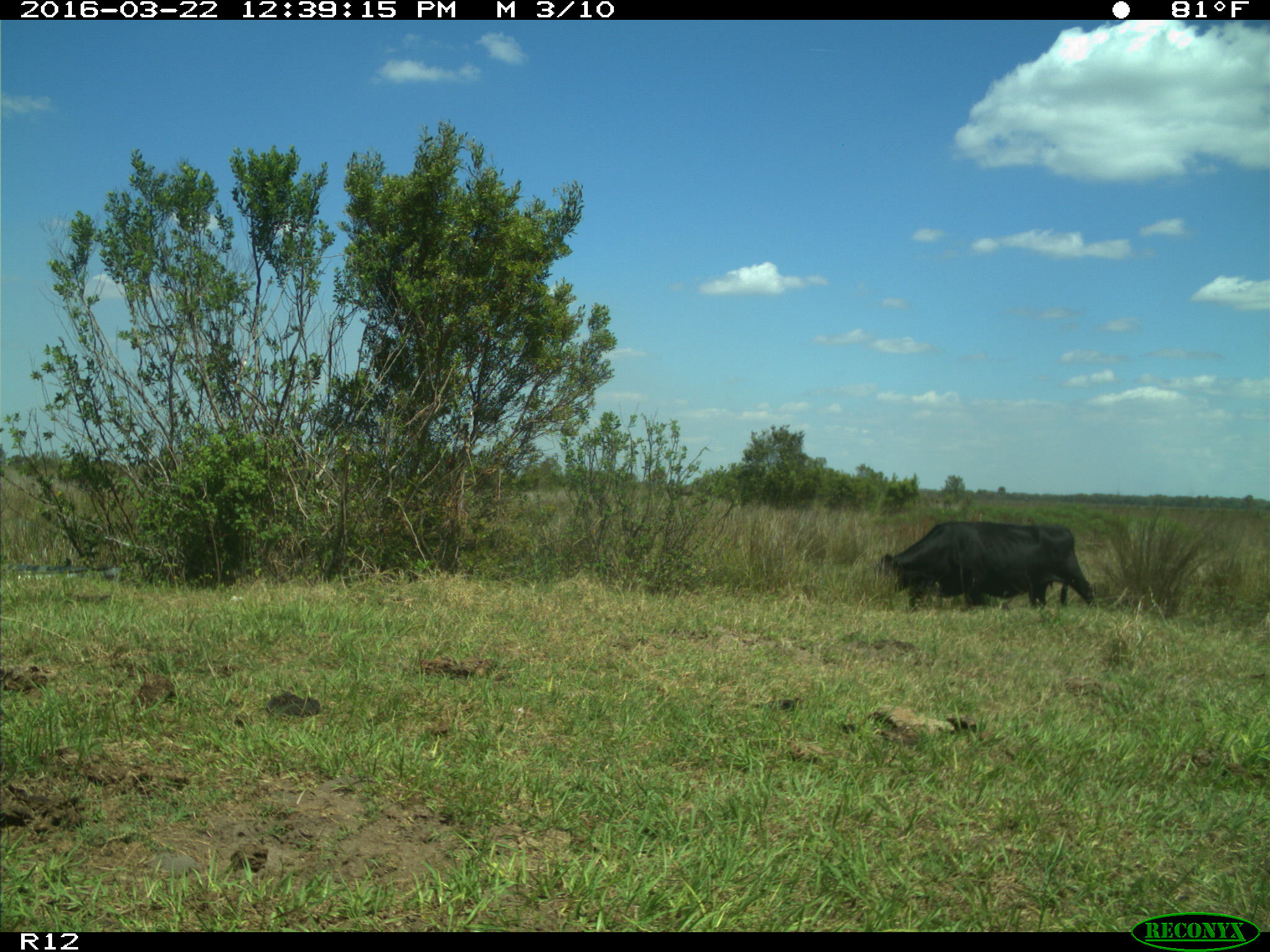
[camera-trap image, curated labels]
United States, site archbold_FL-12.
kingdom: Animalia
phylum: Chordata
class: Mammalia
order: Artiodactyla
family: Bovidae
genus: Bos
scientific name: Bos taurus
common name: domestic cow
Bos taurus (domestic cow).